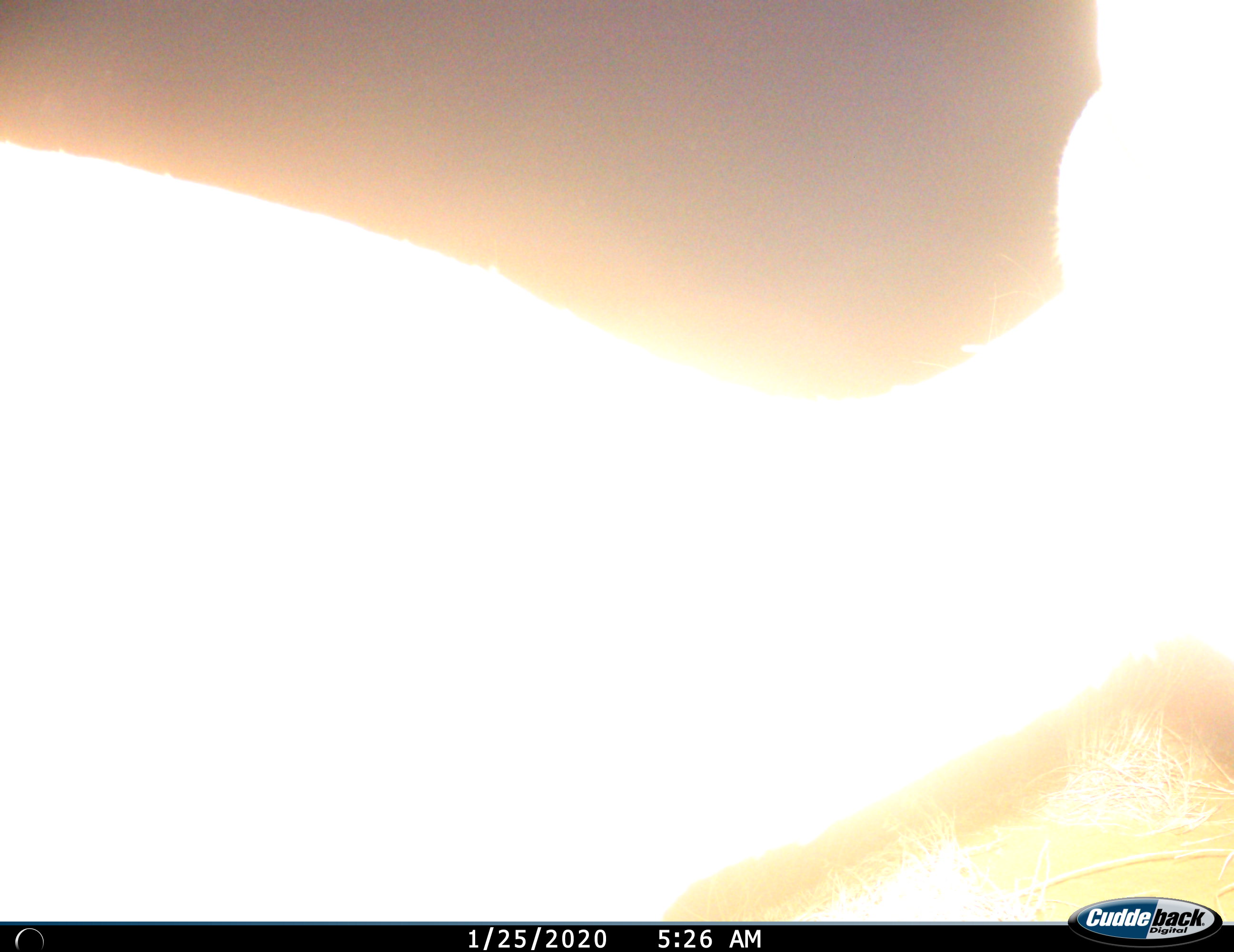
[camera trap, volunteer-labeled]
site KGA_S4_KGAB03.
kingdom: Animalia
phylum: Chordata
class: Mammalia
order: Artiodactyla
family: Bovidae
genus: Antidorcas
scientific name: Antidorcas marsupialis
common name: springbok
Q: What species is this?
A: Springbok (Antidorcas marsupialis).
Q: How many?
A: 1.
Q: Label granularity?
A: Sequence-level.